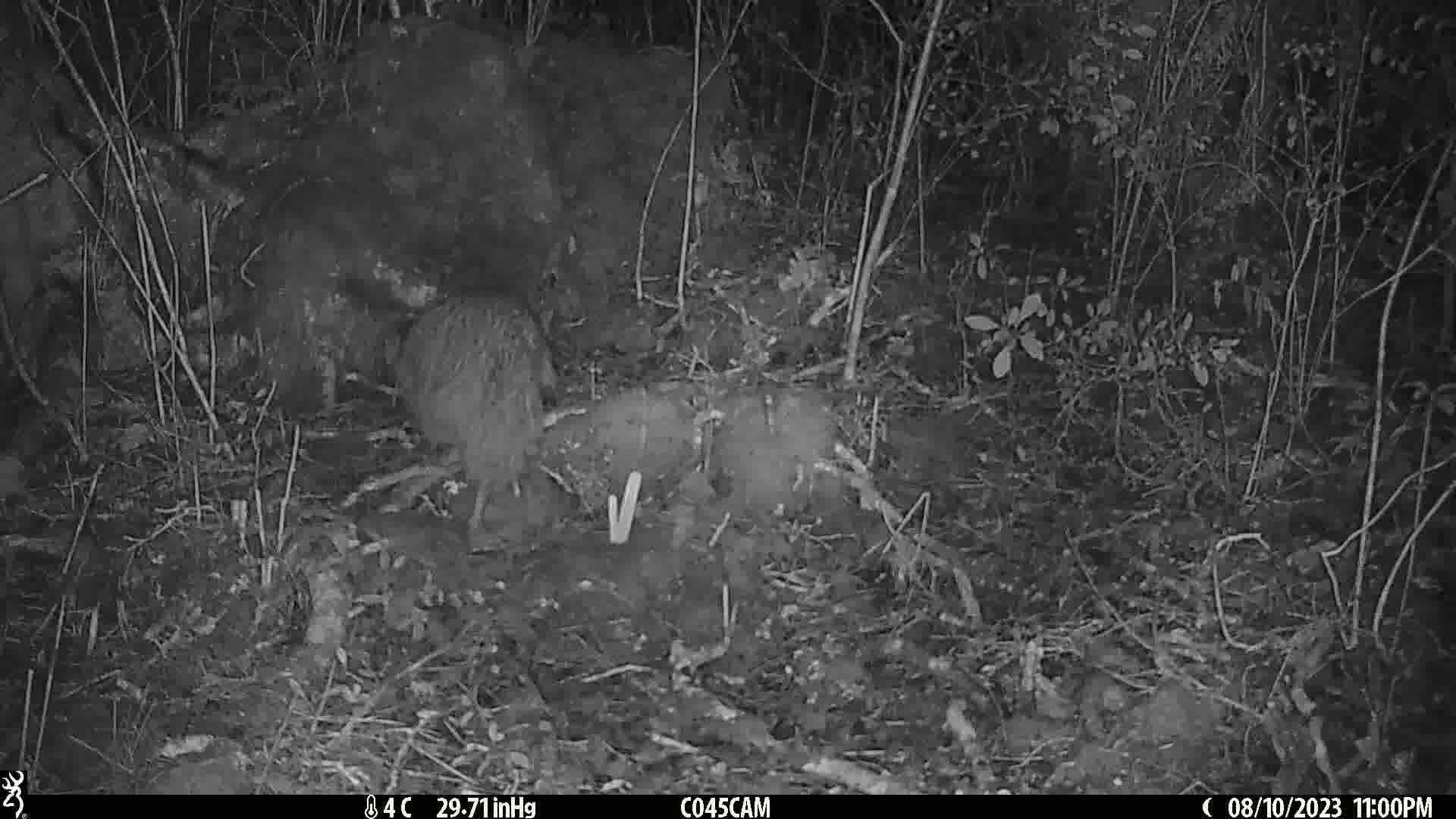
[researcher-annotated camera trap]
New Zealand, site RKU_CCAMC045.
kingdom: Animalia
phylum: Chordata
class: Aves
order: Apterygiformes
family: Apterygidae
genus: Apteryx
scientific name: Apteryx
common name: kiwi